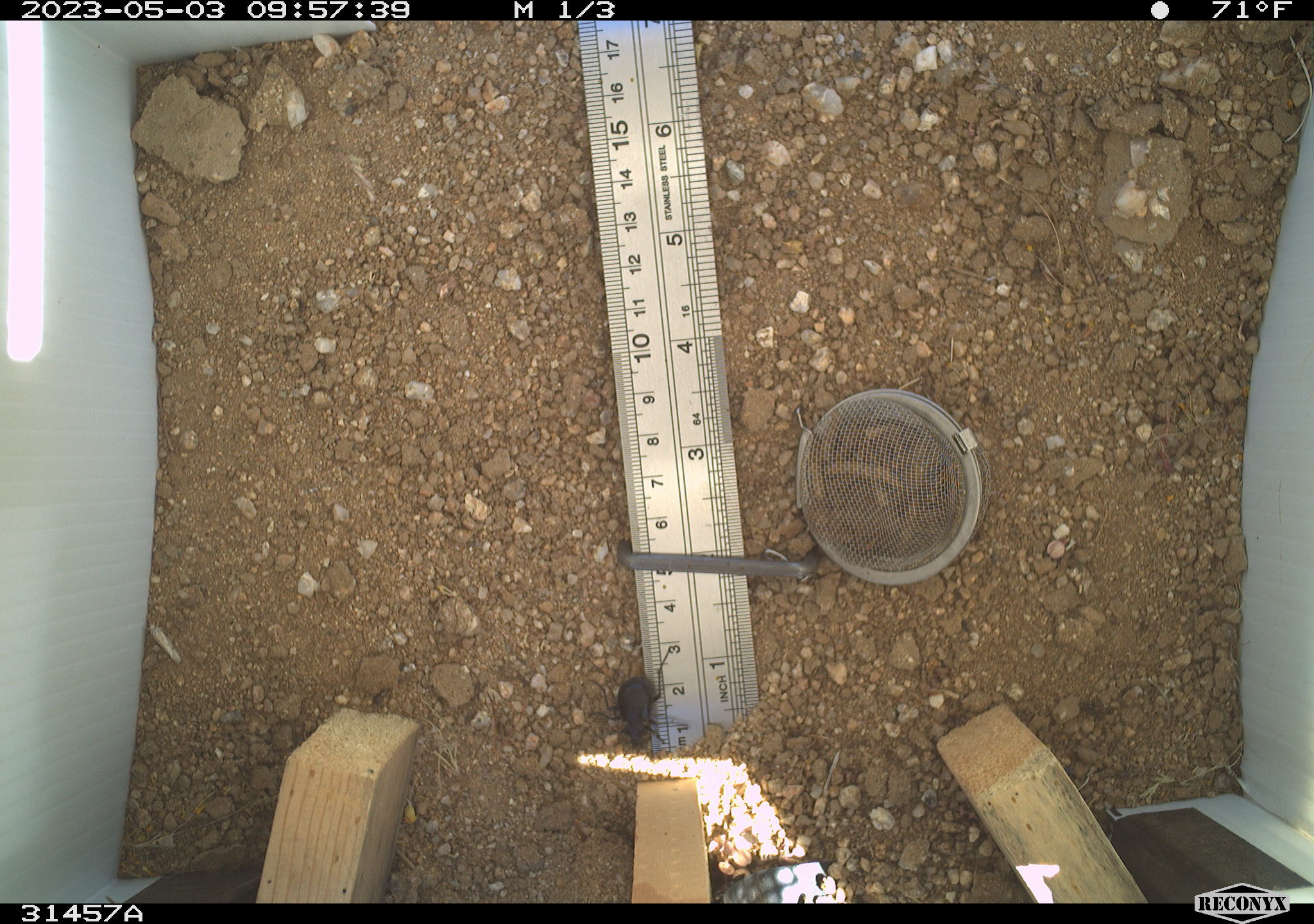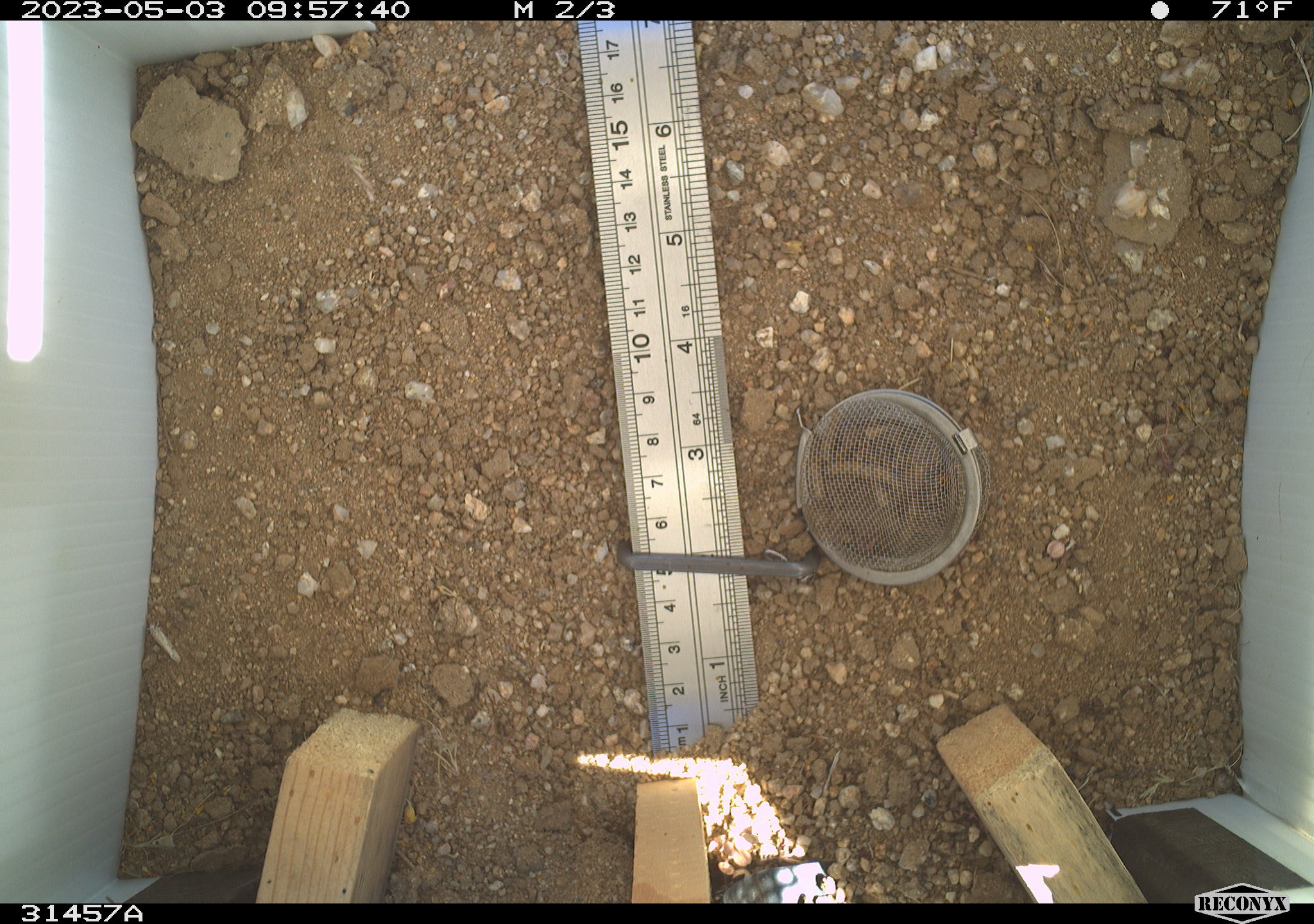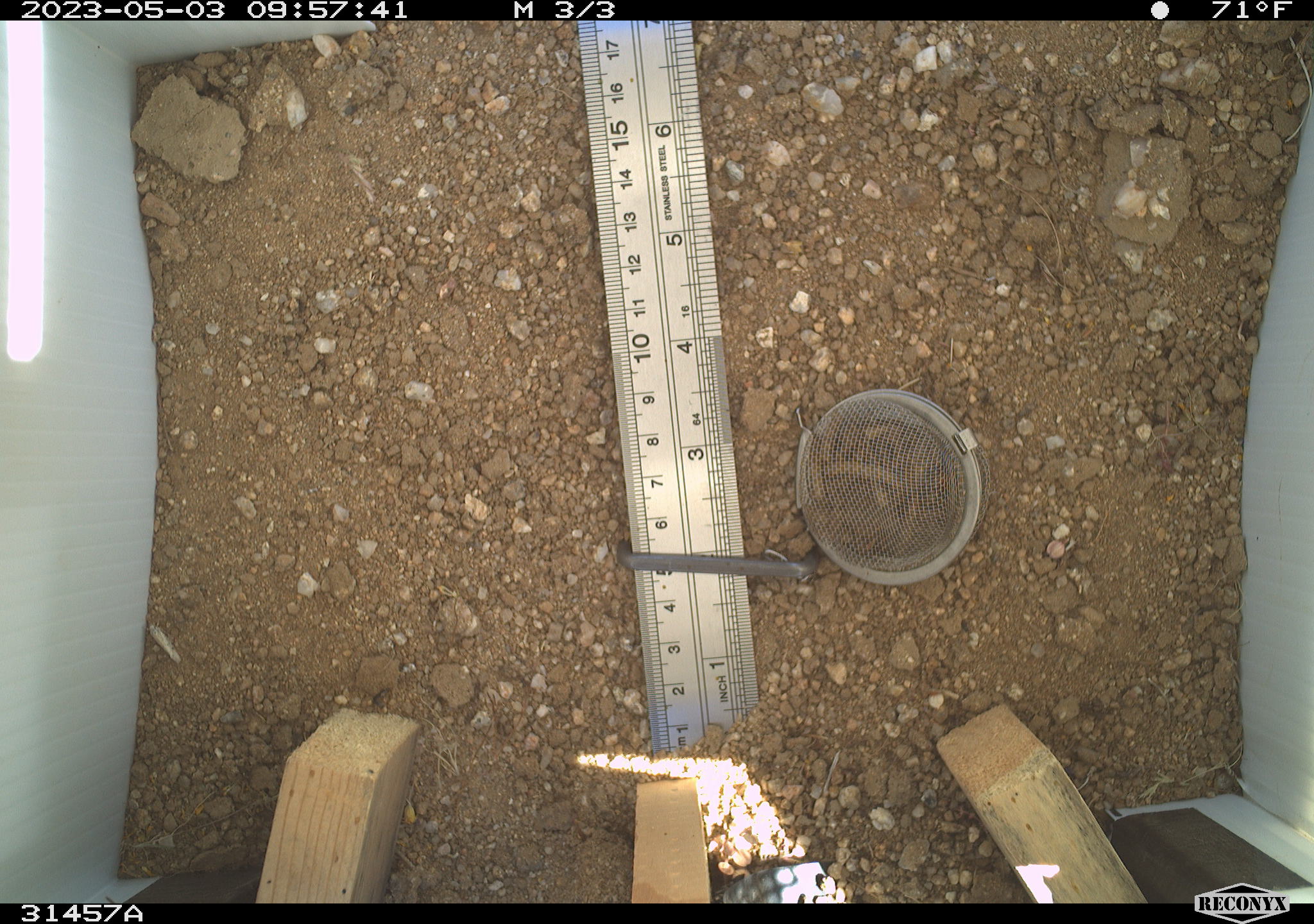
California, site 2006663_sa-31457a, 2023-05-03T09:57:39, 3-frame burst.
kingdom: Animalia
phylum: Arthropoda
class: Insecta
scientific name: Insecta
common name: insect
Insect (Insecta).